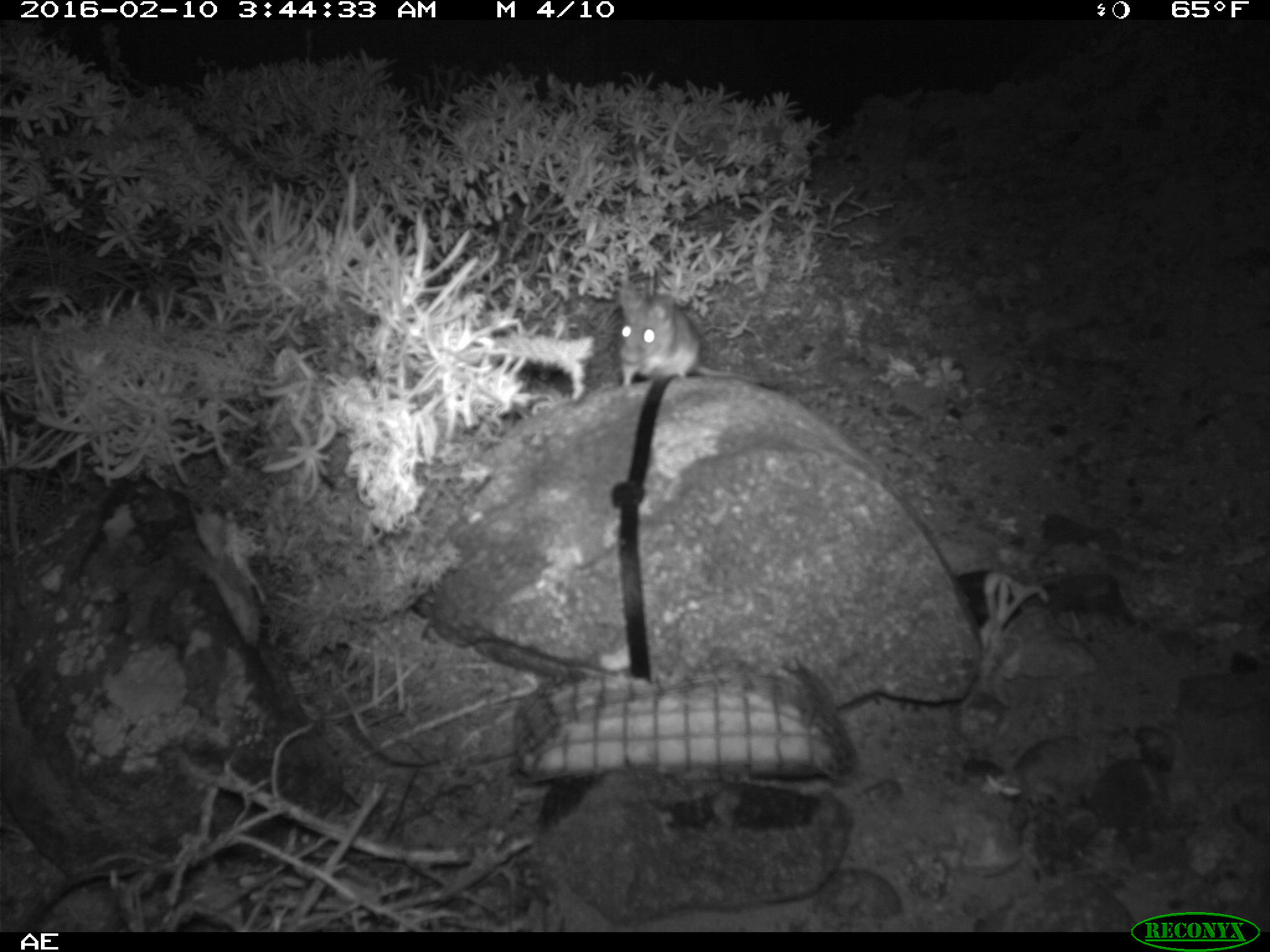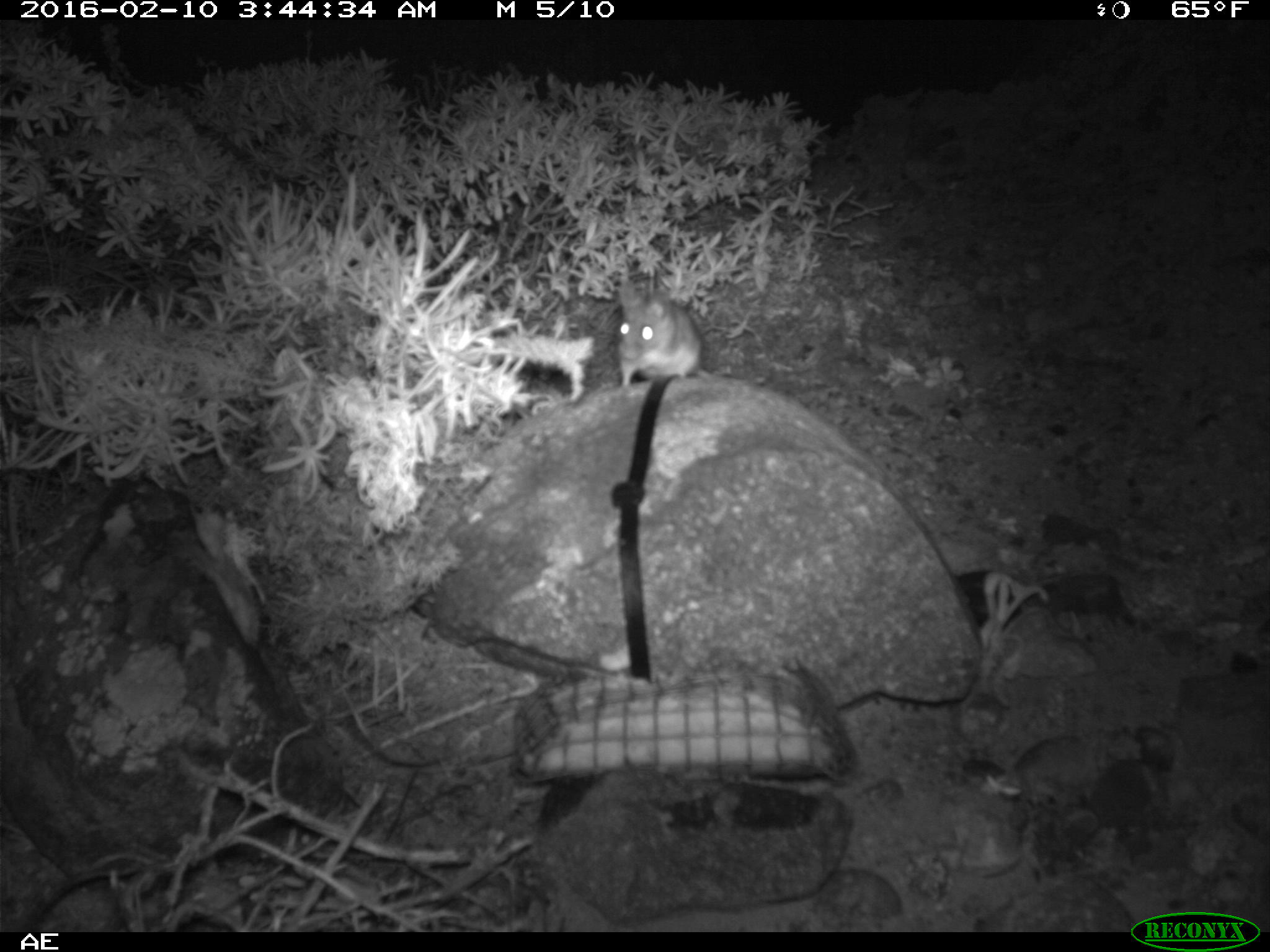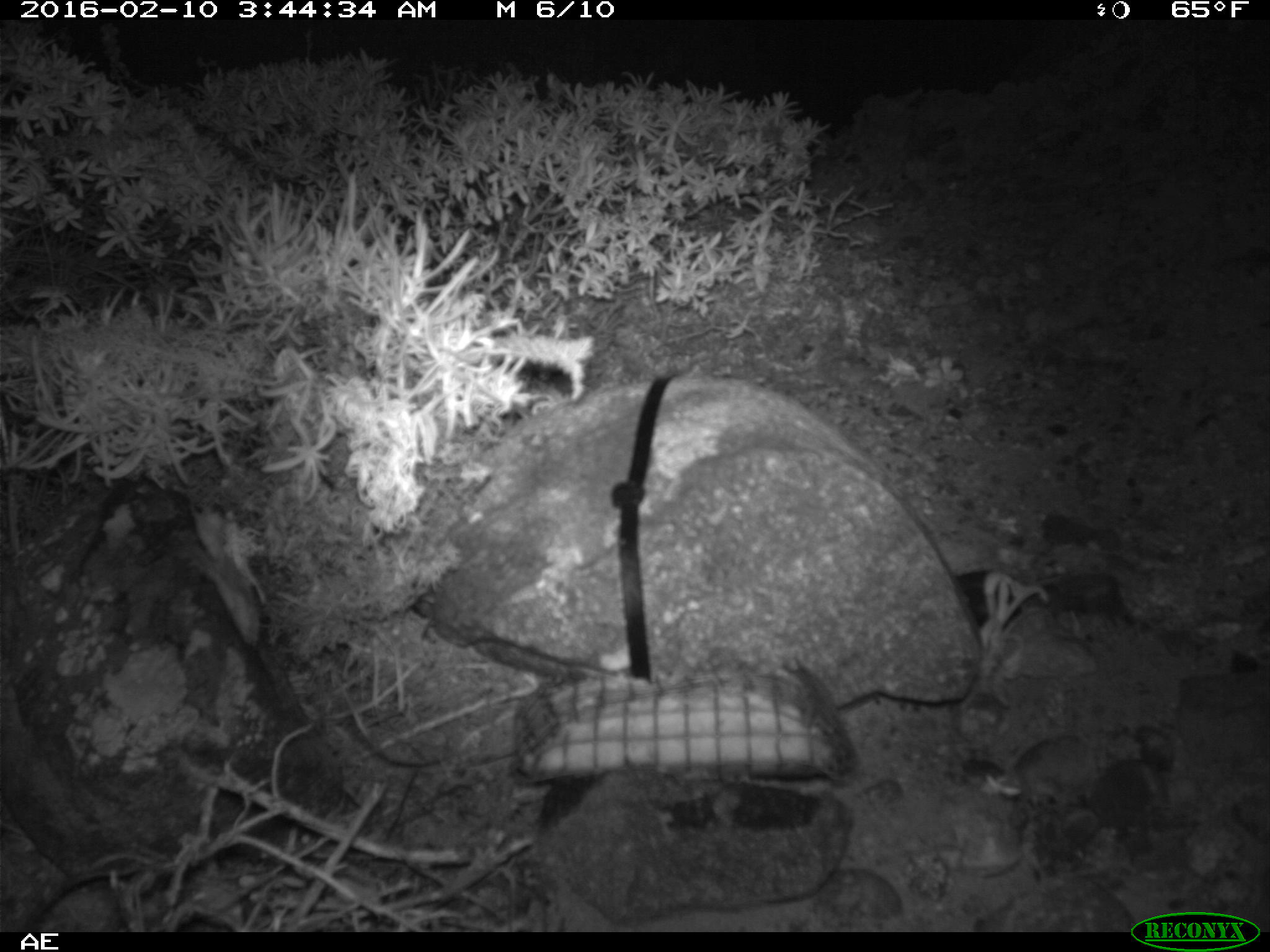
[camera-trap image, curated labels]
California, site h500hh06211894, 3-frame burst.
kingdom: Animalia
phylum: Chordata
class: Mammalia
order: Rodentia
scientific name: Rodentia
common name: rodent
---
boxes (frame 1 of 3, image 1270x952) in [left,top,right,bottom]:
rodent: [618,281,760,384]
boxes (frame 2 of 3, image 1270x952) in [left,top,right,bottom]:
rodent: [619,280,715,387]